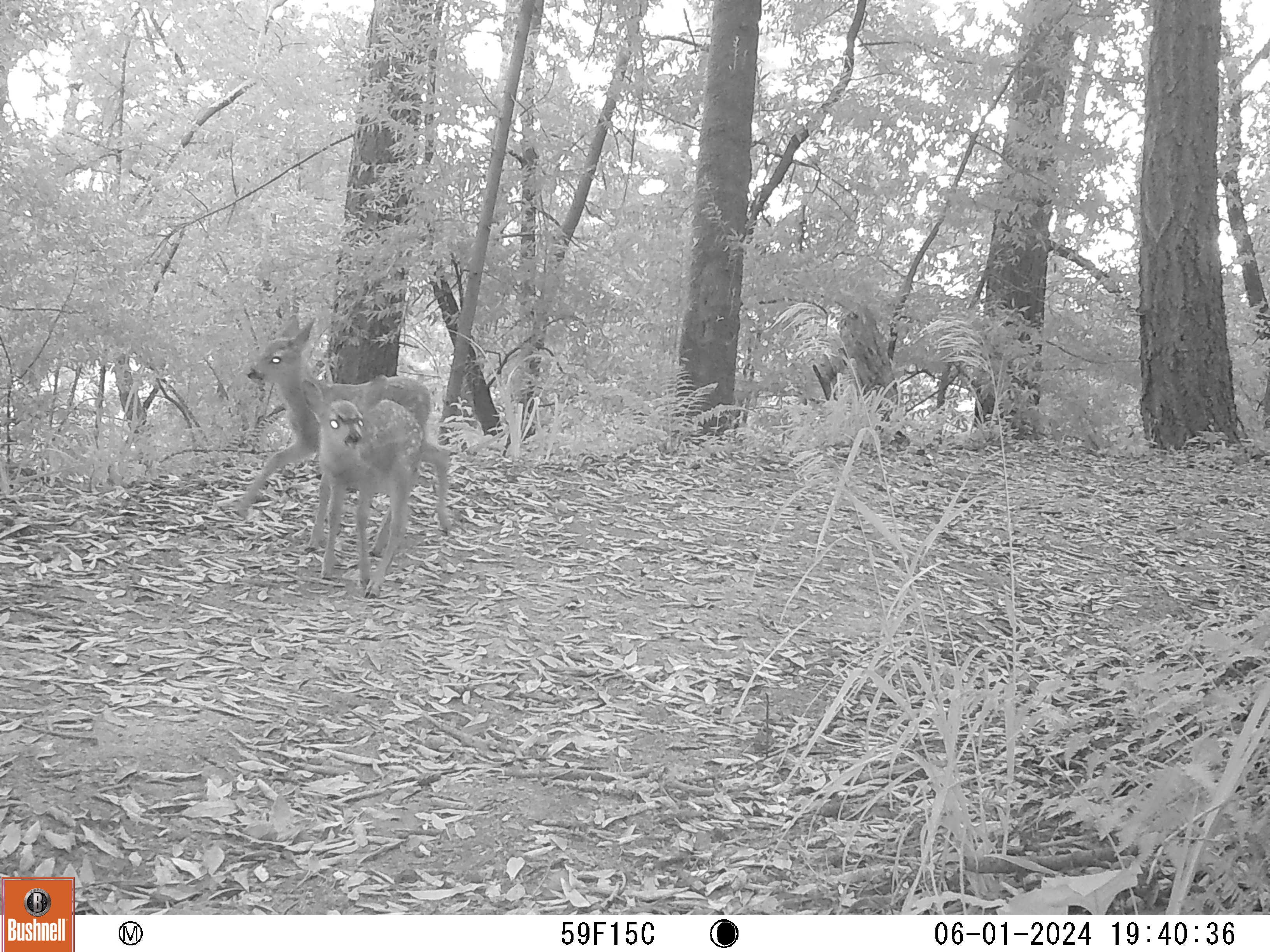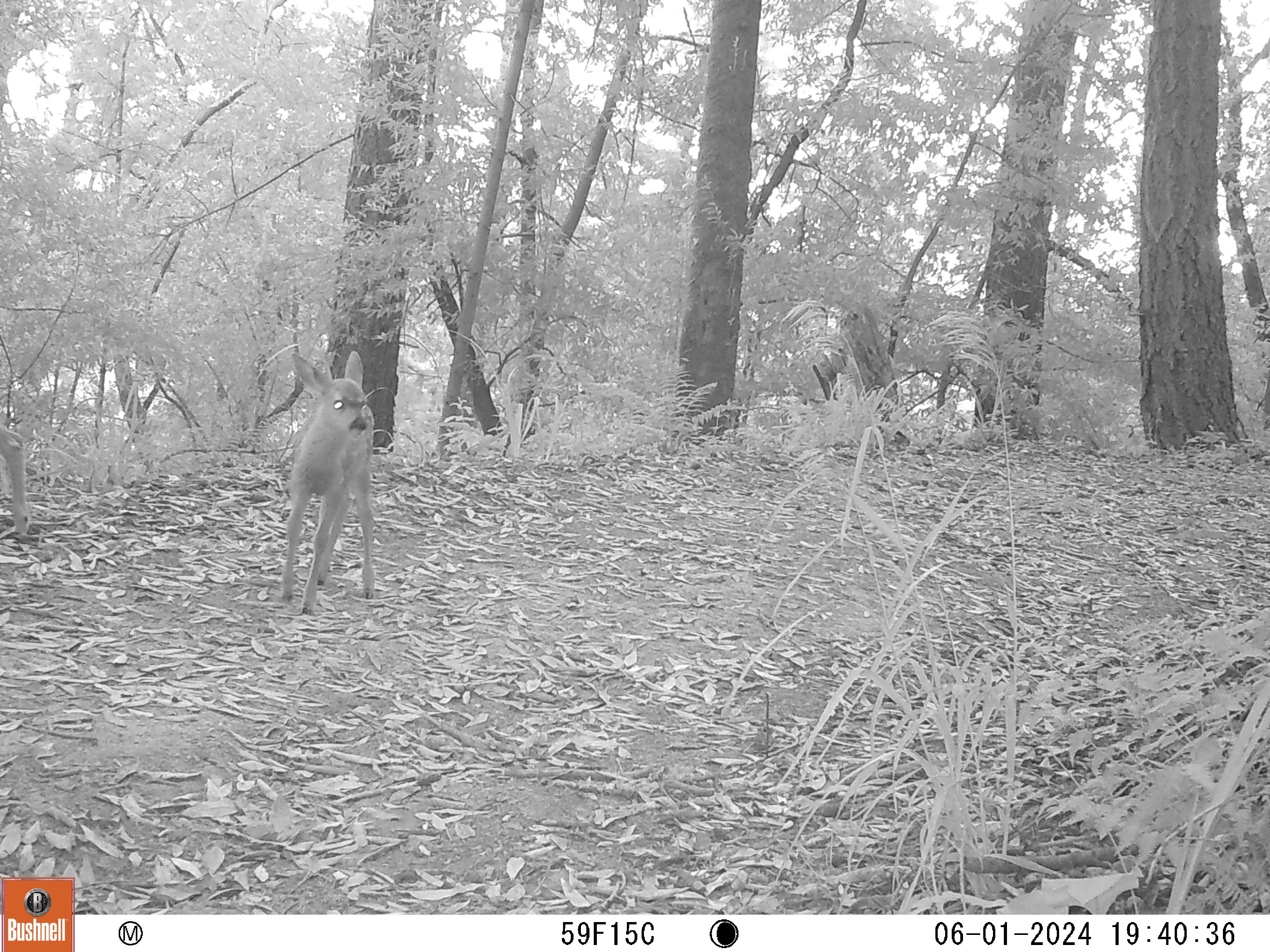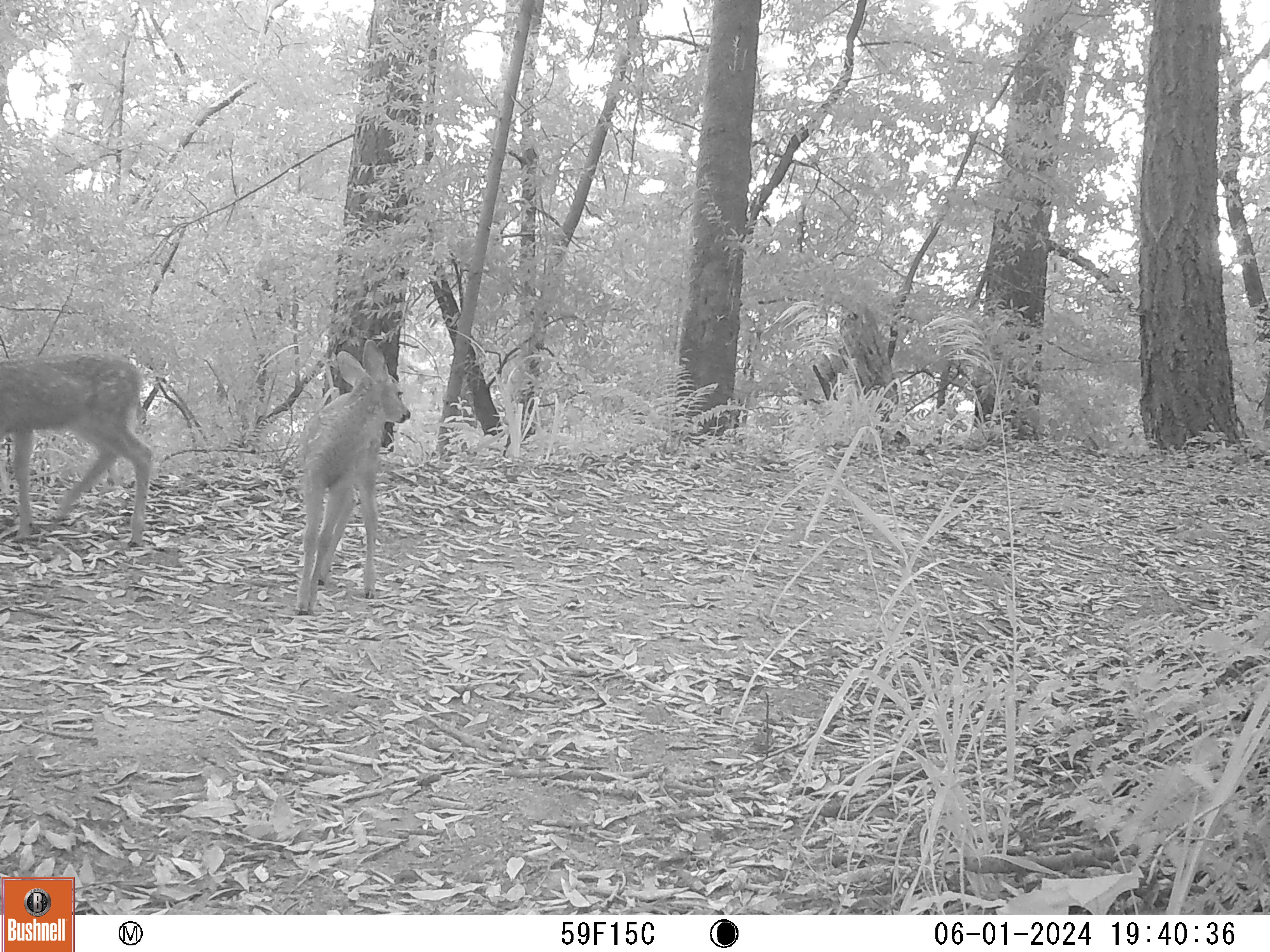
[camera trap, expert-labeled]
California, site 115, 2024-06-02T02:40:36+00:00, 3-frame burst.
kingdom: Animalia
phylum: Chordata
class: Mammalia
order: Artiodactyla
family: Cervidae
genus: Odocoileus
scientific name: Odocoileus hemionus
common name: mule deer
Mule deer (Odocoileus hemionus).